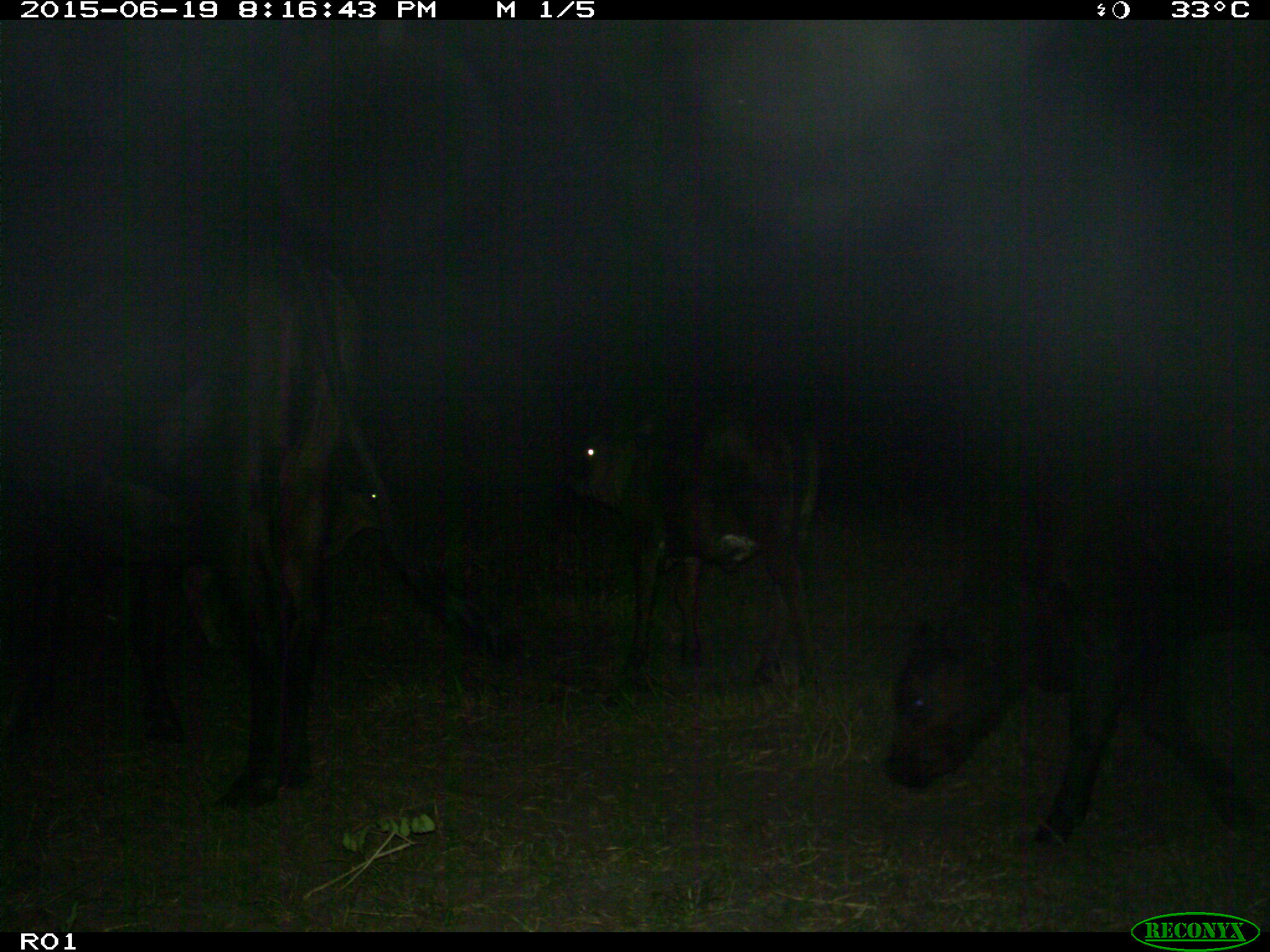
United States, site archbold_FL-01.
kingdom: Animalia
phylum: Chordata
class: Mammalia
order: Artiodactyla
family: Bovidae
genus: Bos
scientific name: Bos taurus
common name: domestic cow